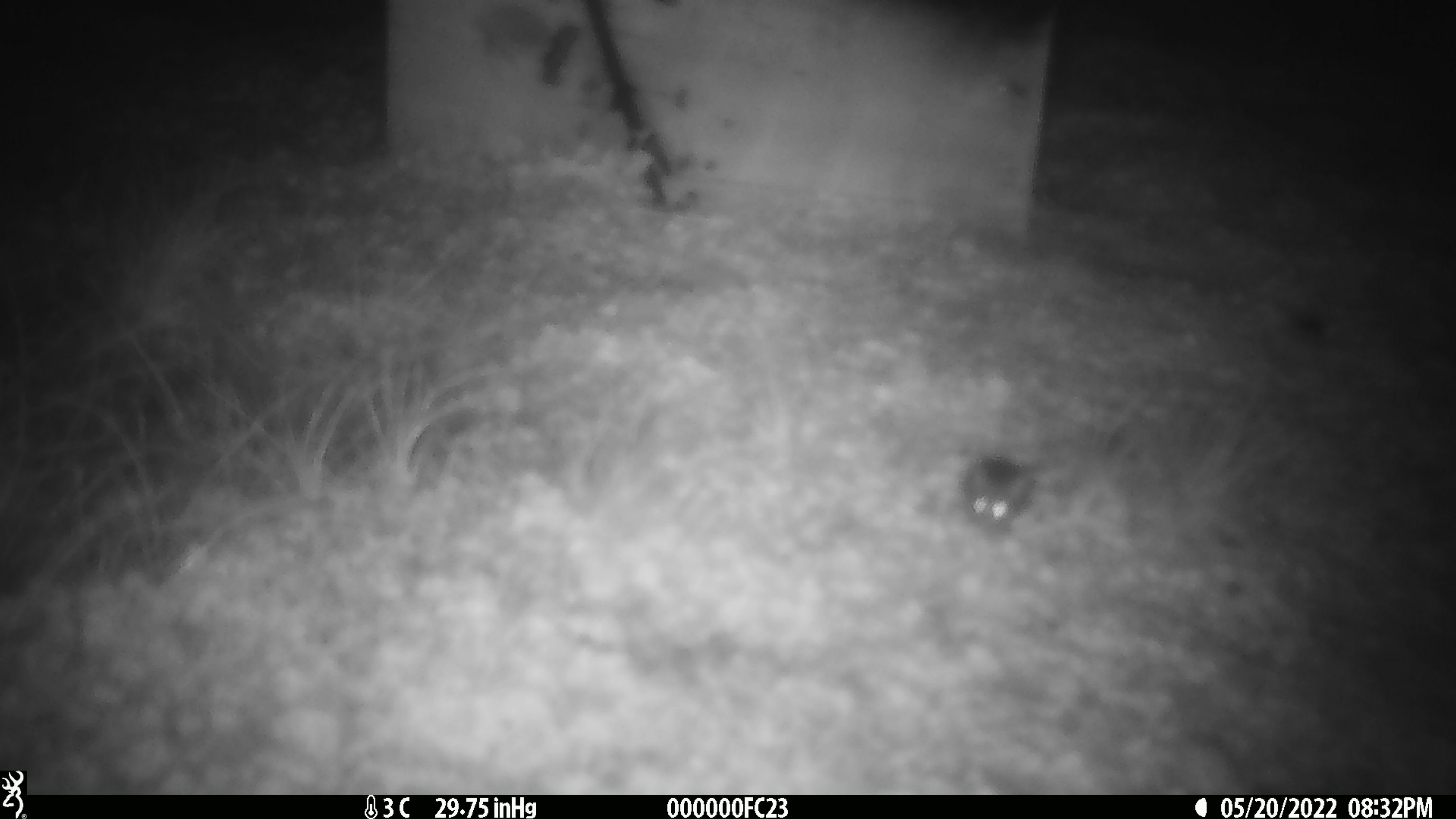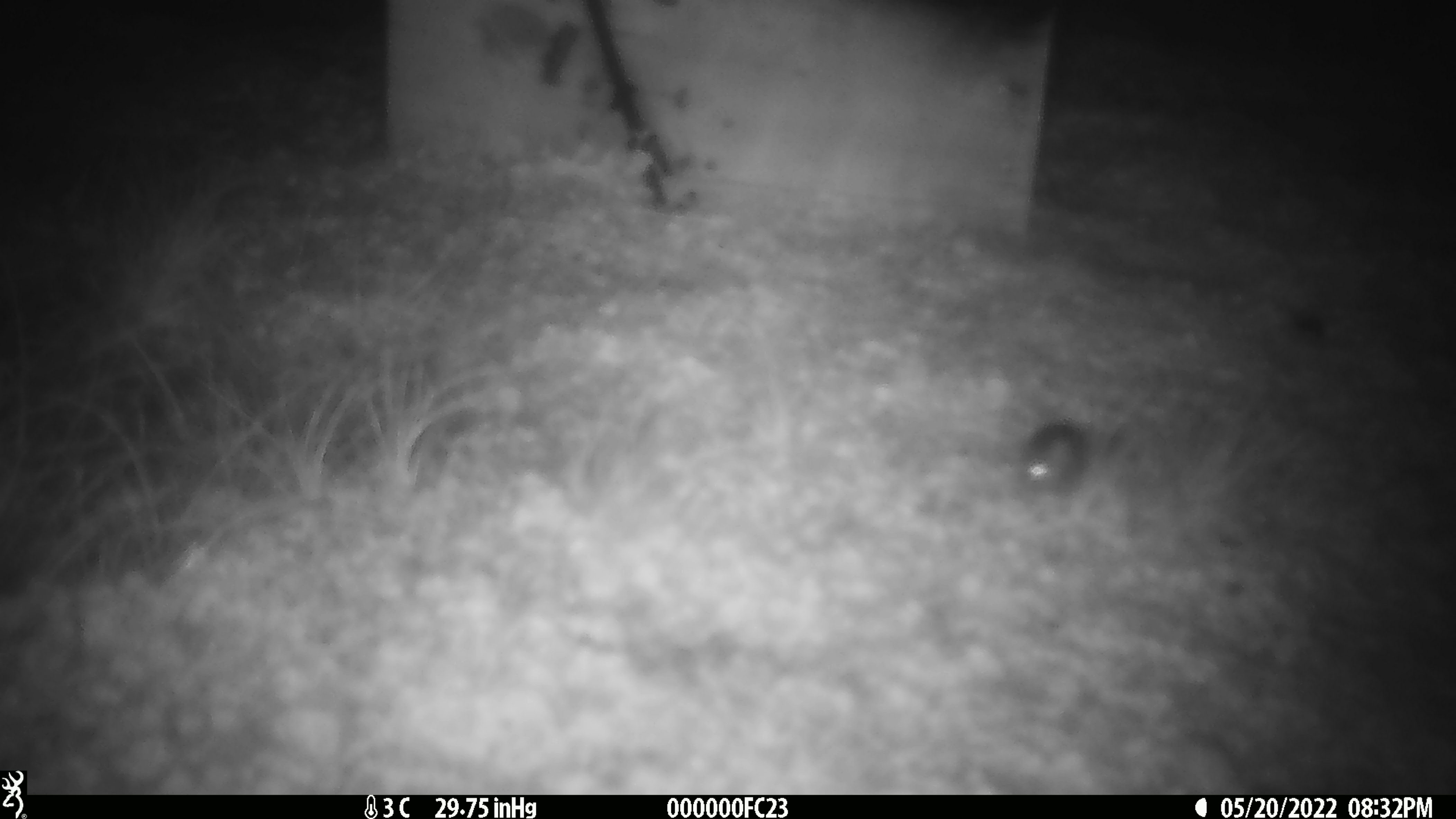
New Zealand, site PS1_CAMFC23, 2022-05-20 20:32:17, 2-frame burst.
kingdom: Animalia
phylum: Chordata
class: Mammalia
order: Rodentia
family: Muridae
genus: Mus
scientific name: Mus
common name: mouse